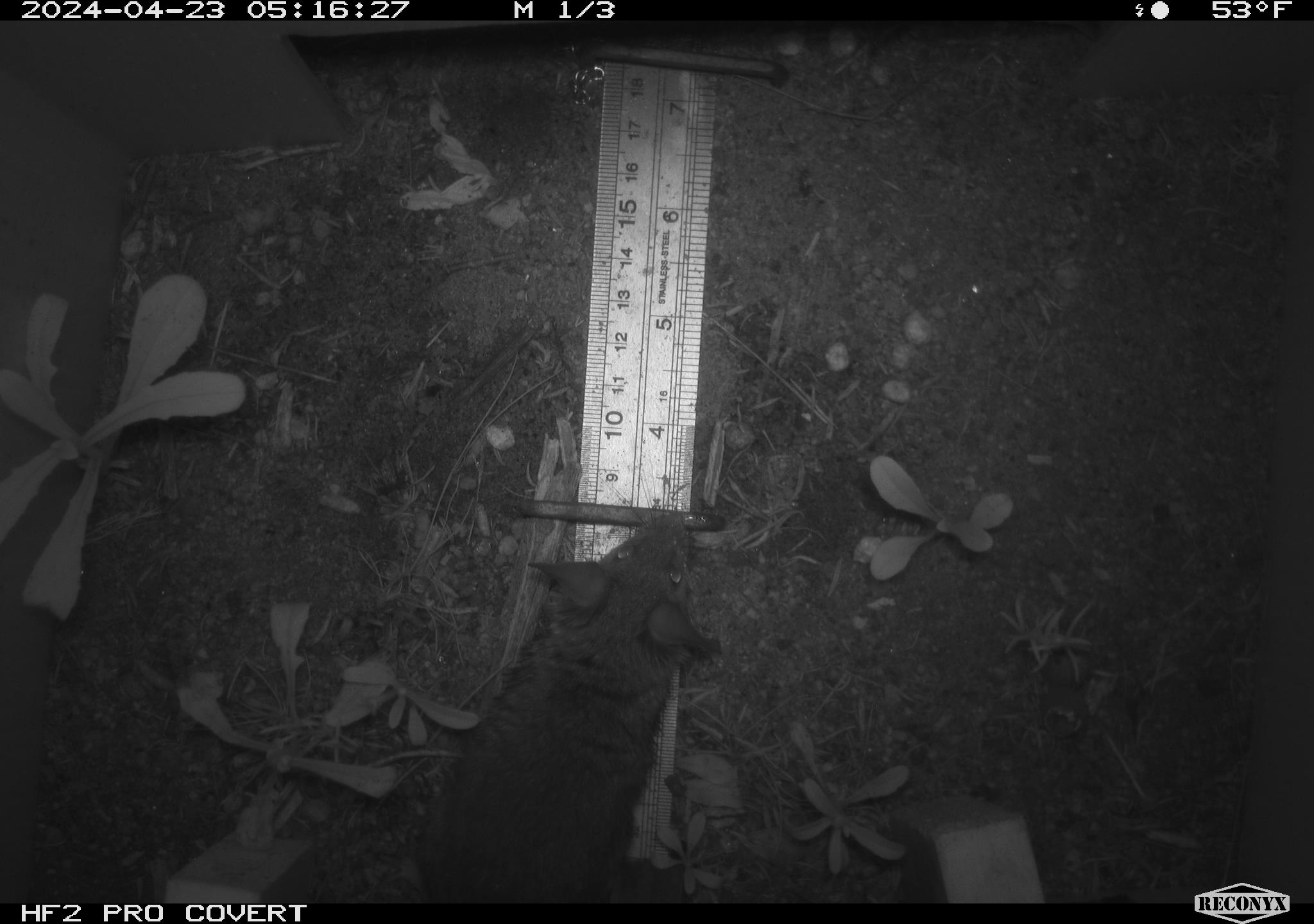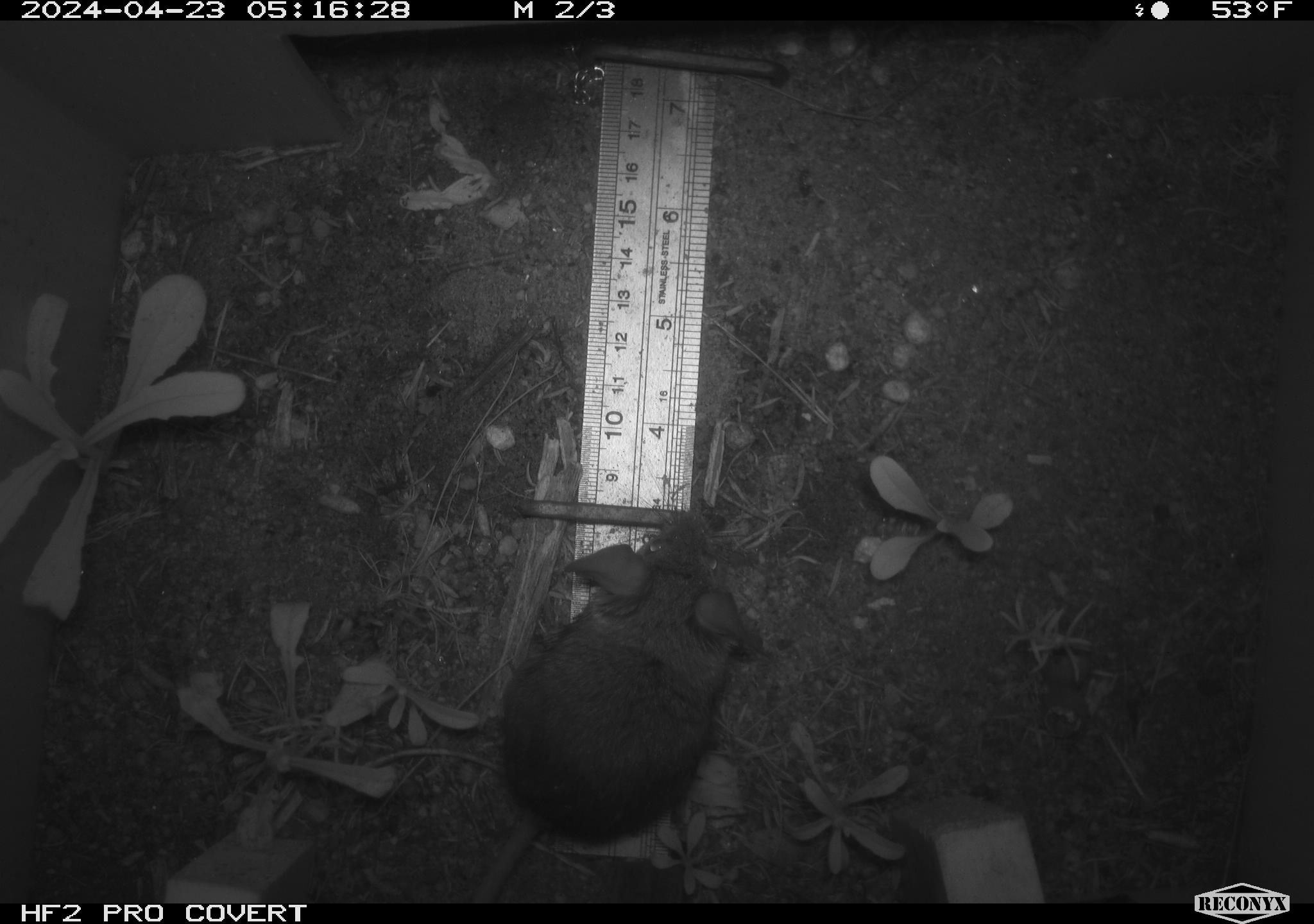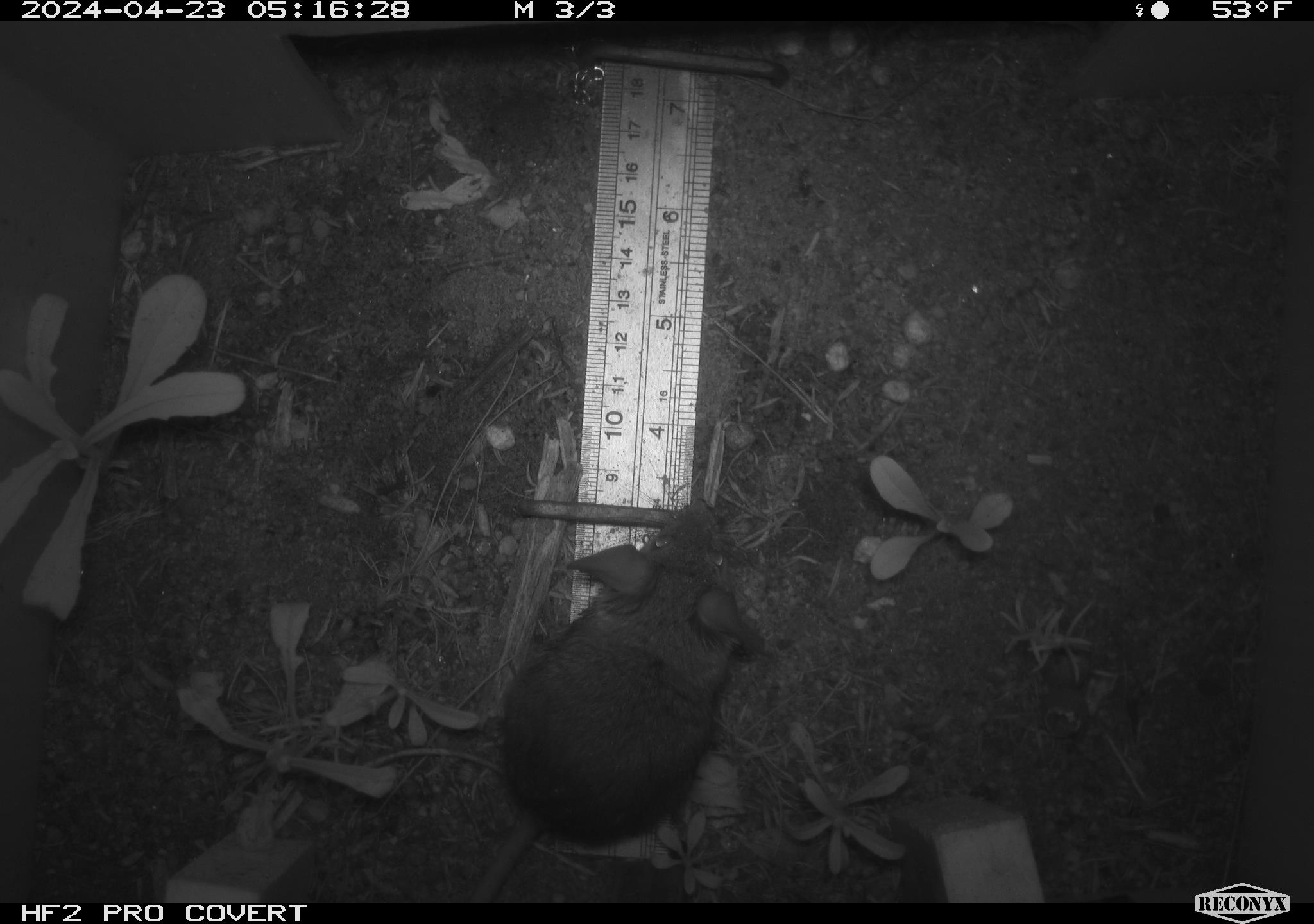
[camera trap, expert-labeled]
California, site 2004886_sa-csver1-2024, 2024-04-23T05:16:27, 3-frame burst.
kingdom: Animalia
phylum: Chordata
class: Mammalia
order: Rodentia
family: Cricetidae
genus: Neotoma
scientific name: Neotoma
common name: pack rat or woodrat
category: neotoma species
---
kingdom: Animalia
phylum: Chordata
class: Mammalia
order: Rodentia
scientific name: Rodentia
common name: rodent